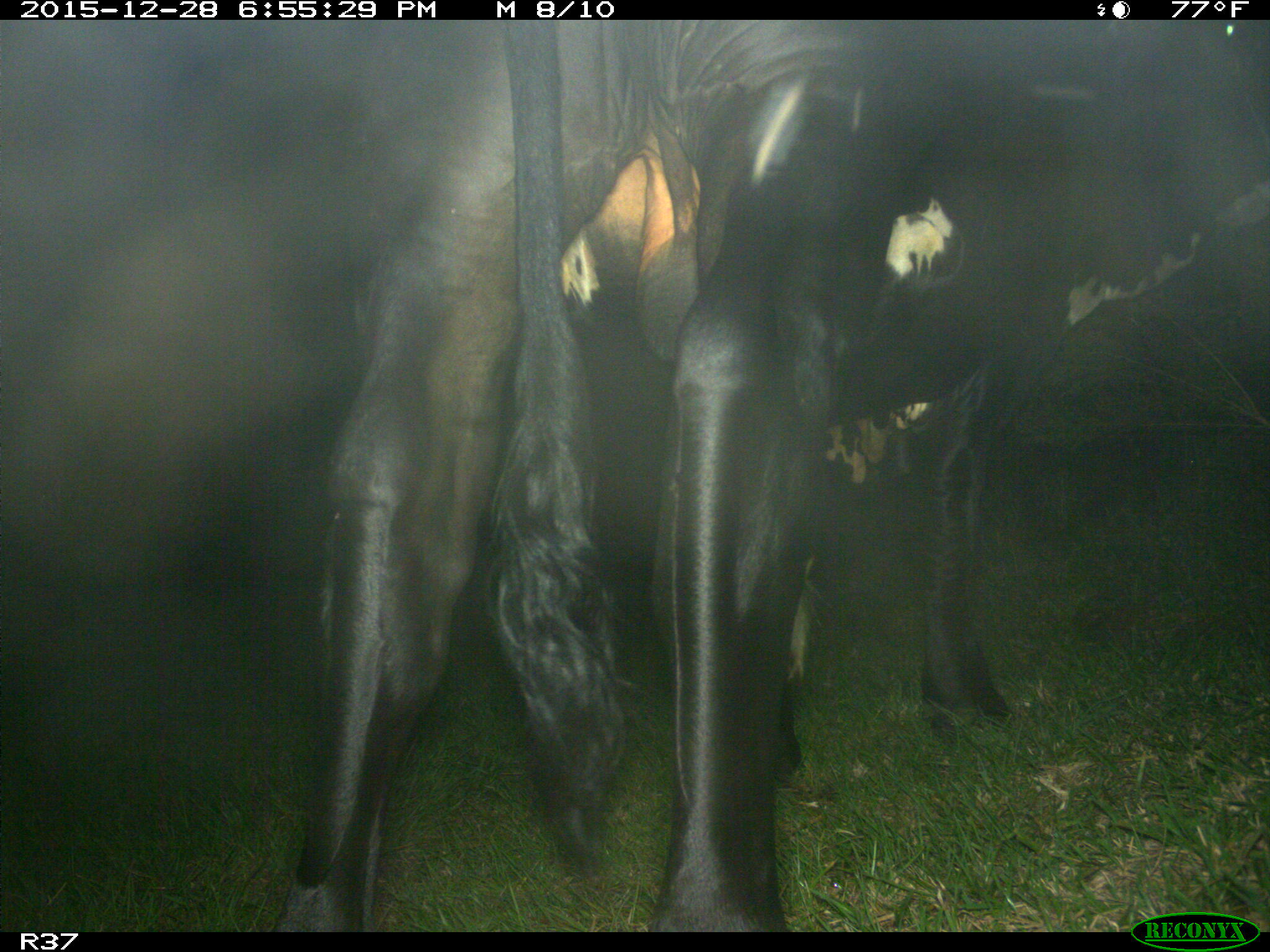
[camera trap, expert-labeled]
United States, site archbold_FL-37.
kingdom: Animalia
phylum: Chordata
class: Mammalia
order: Artiodactyla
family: Bovidae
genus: Bos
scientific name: Bos taurus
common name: domestic cow